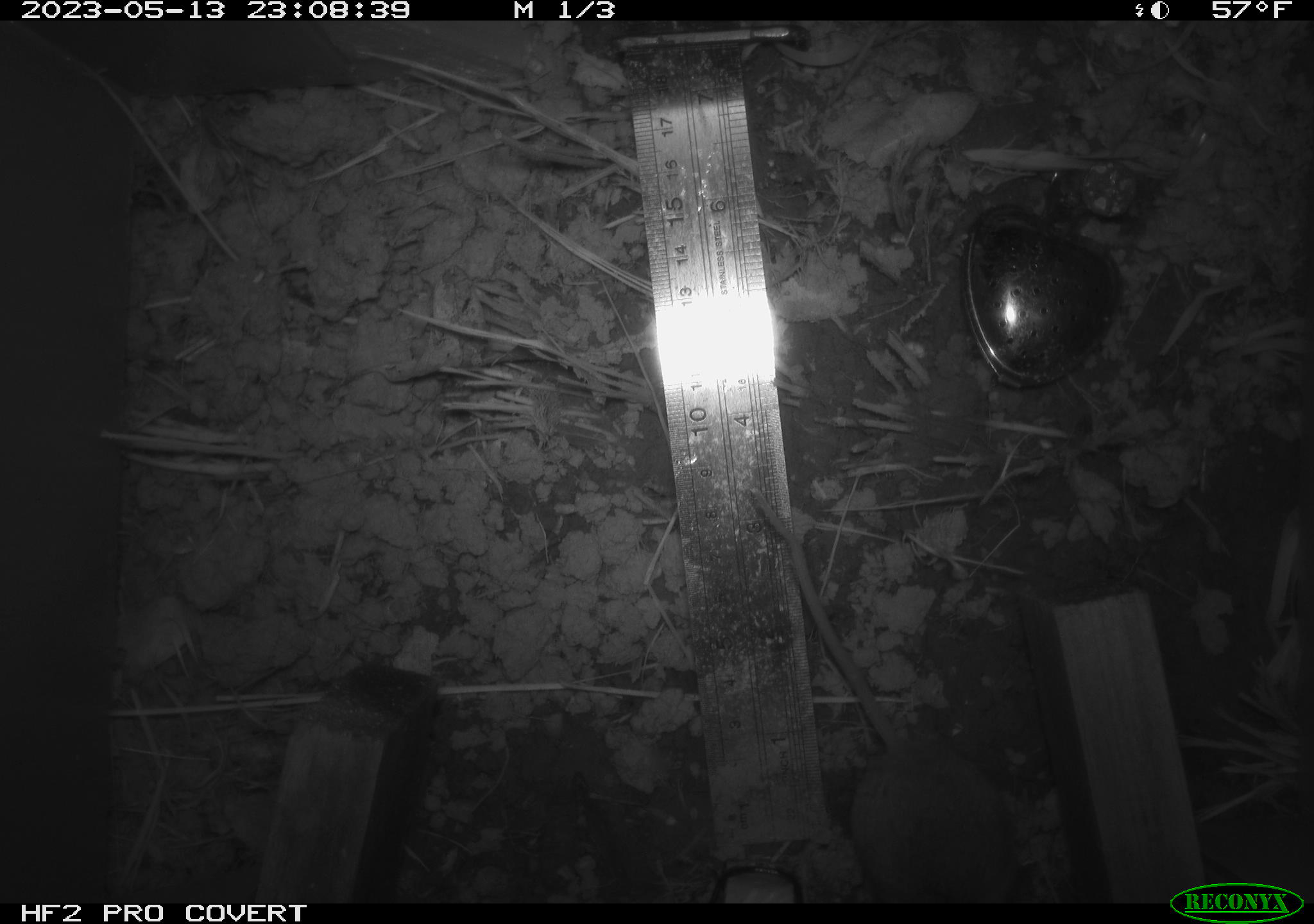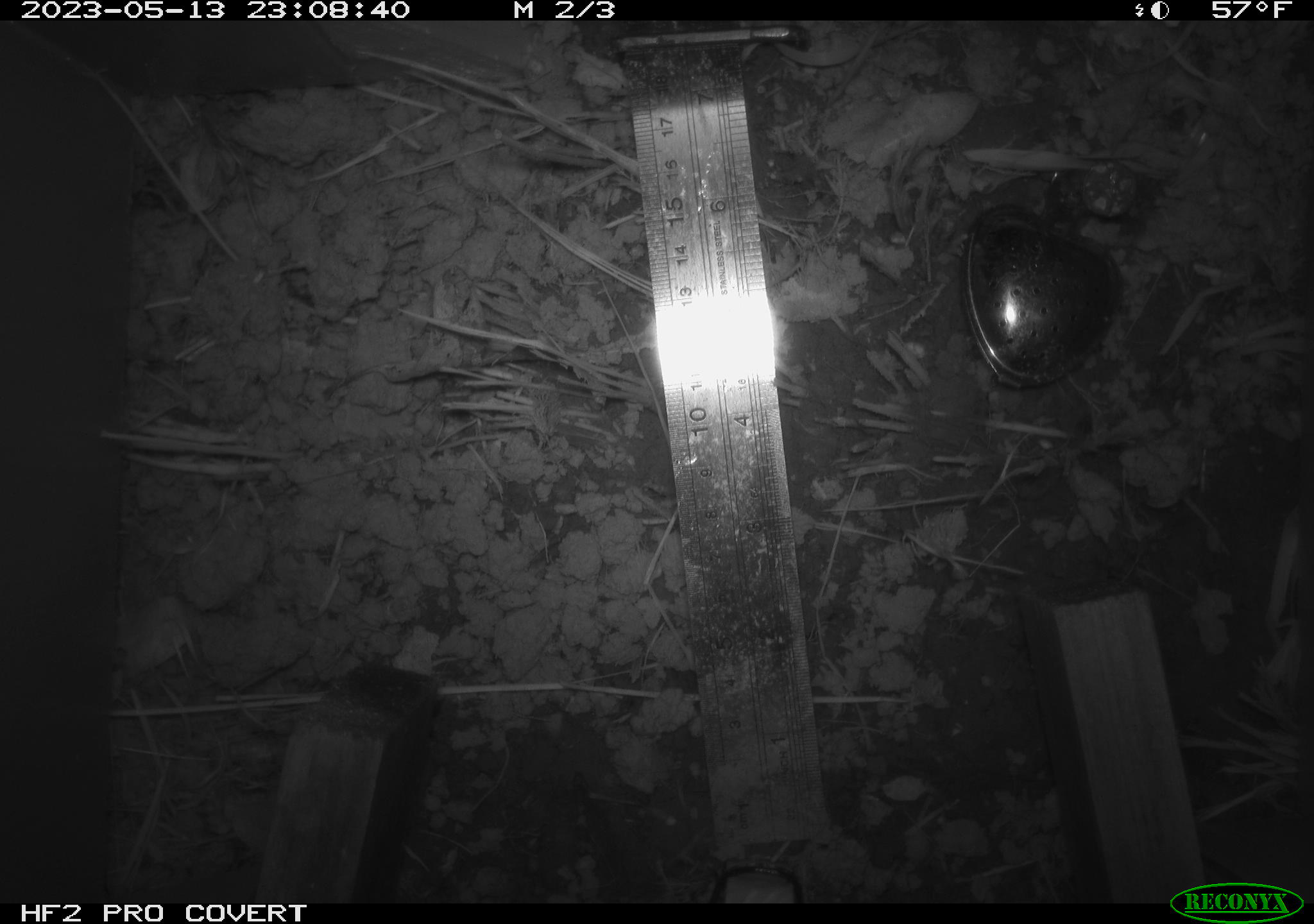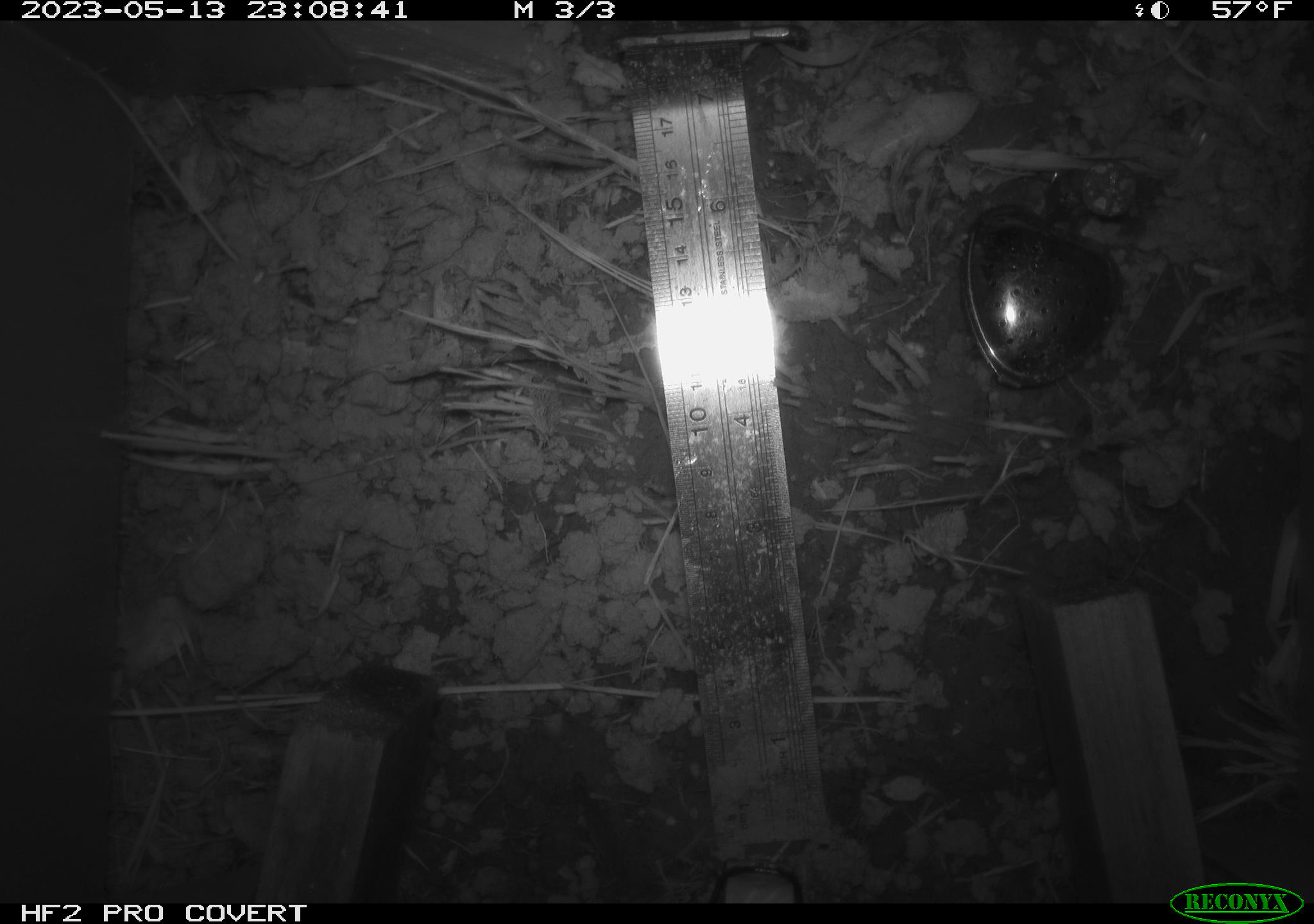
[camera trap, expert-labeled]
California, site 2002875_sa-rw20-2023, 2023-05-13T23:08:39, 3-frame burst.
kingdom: Animalia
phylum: Chordata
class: Mammalia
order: Rodentia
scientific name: Rodentia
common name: mouse species